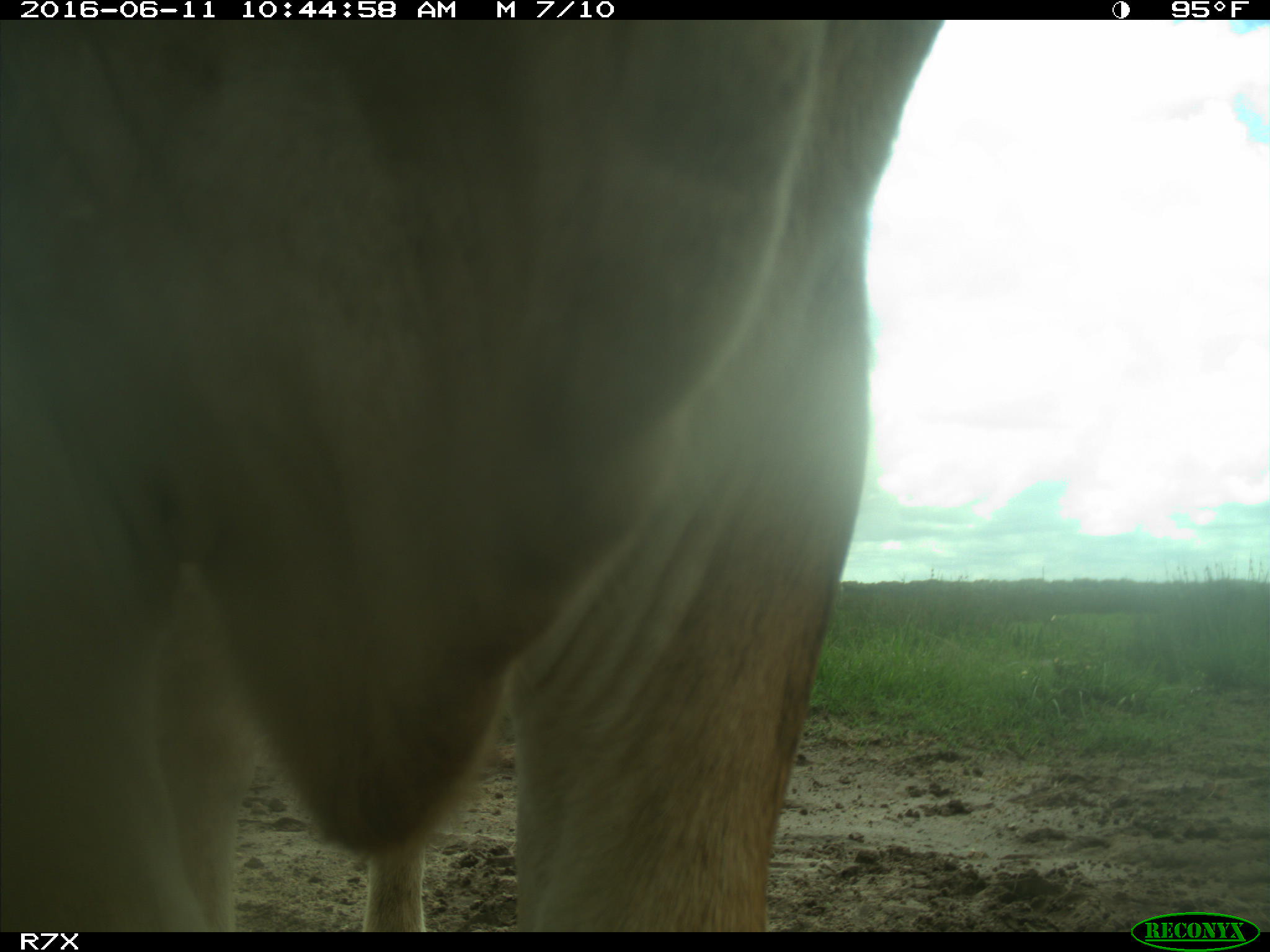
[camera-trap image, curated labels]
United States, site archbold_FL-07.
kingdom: Animalia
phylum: Chordata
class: Mammalia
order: Artiodactyla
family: Bovidae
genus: Bos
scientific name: Bos taurus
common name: domestic cow